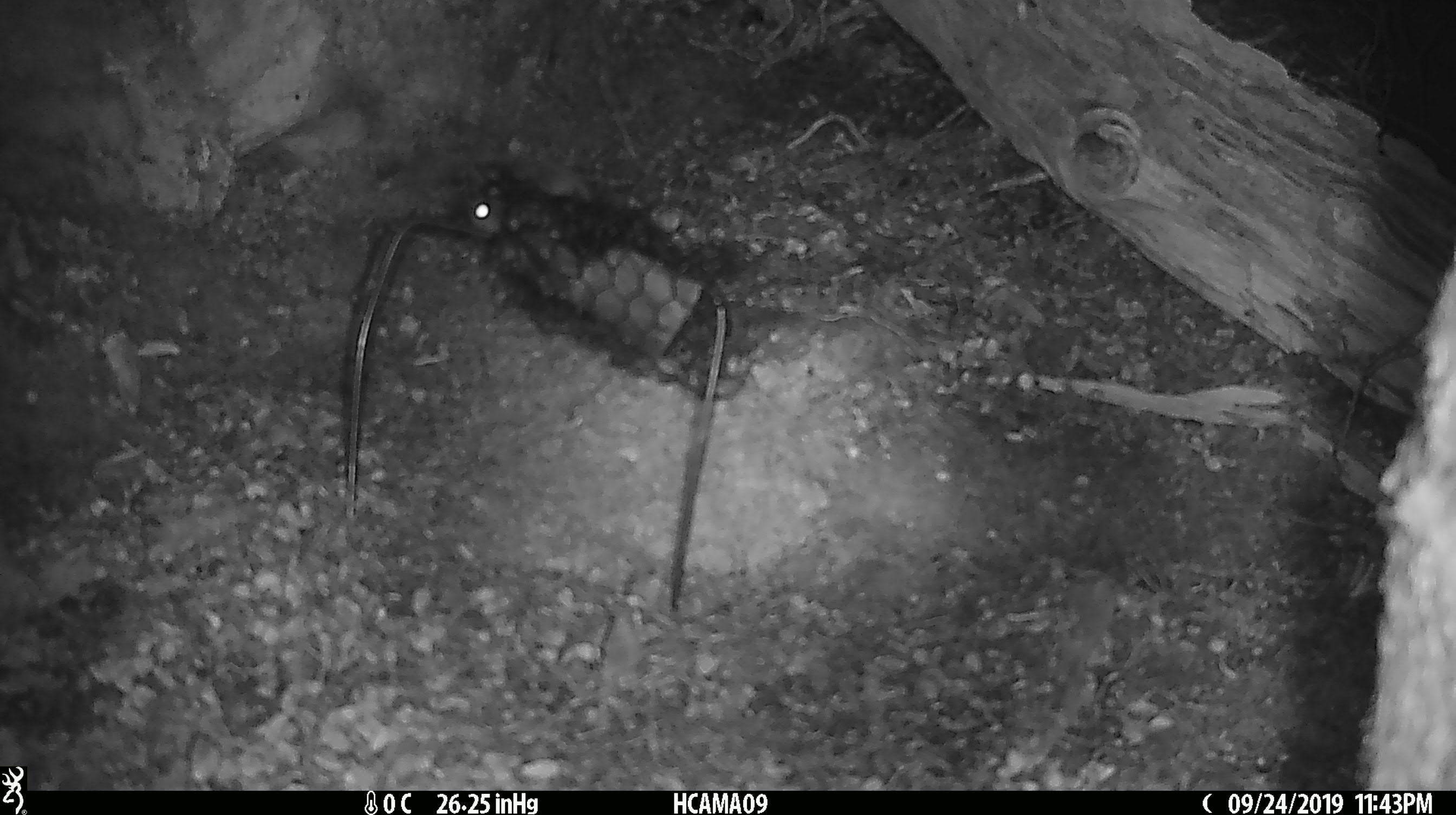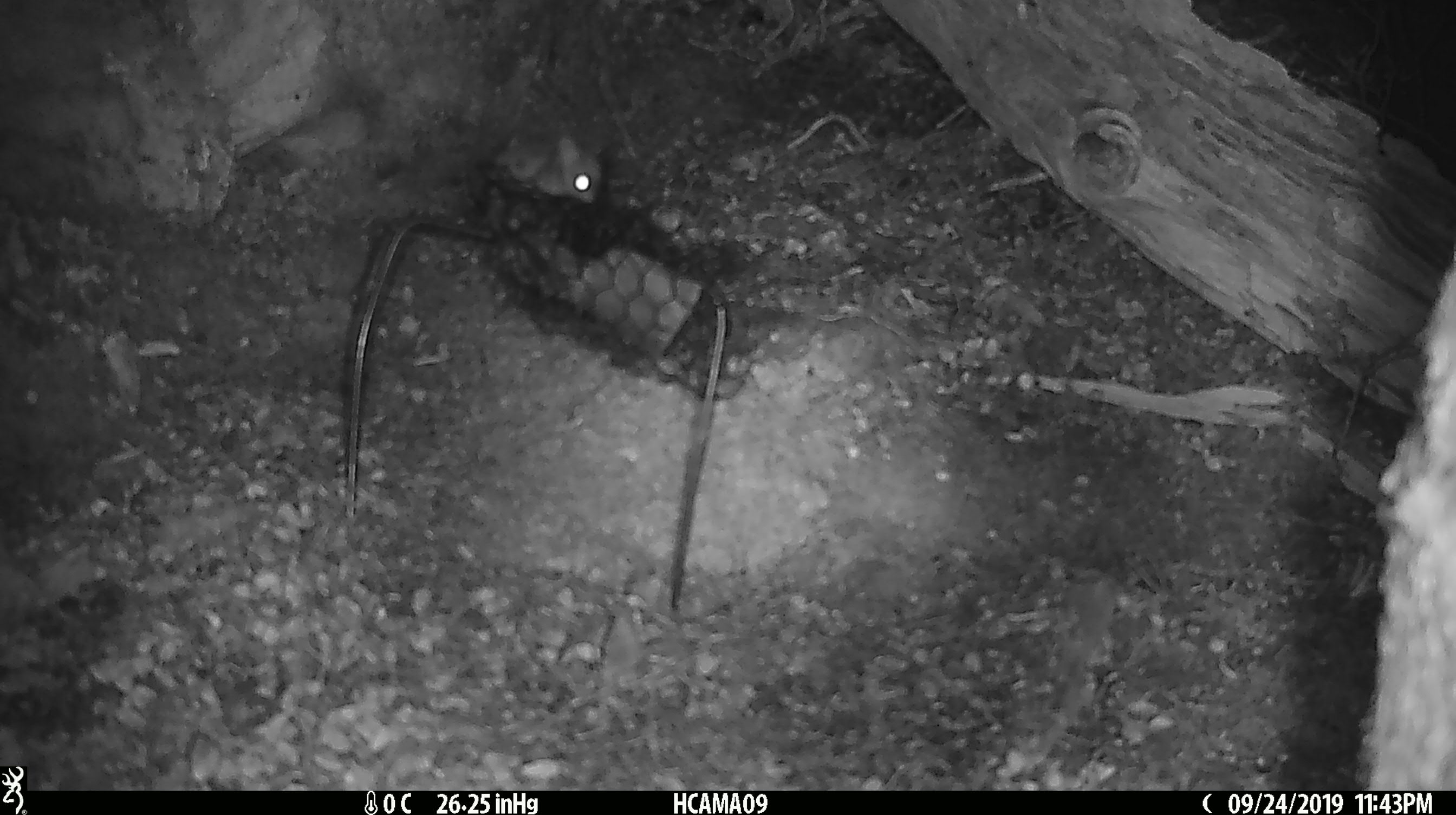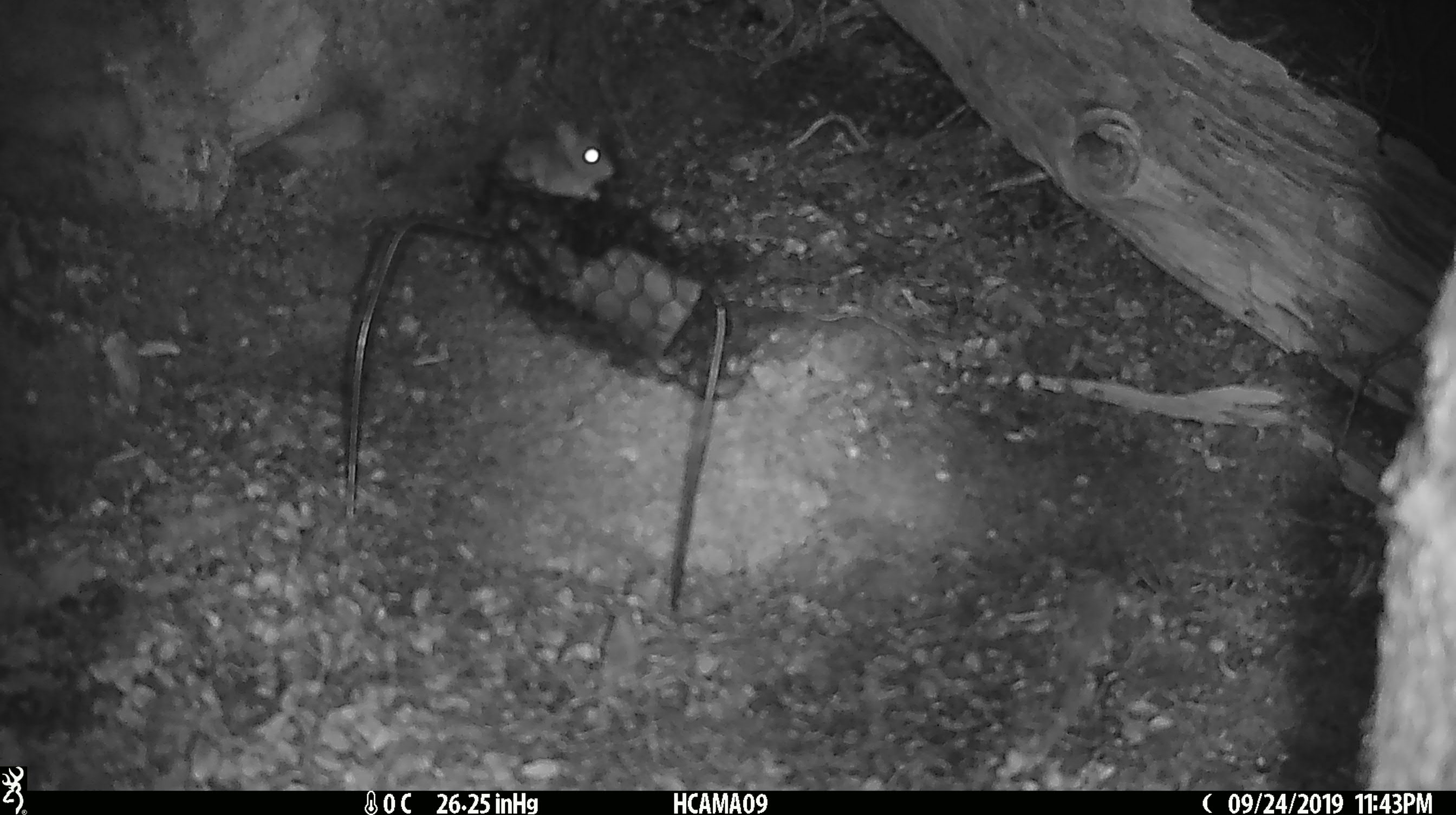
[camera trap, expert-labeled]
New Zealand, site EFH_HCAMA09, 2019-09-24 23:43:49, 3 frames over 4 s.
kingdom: Animalia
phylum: Chordata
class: Mammalia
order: Rodentia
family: Muridae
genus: Mus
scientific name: Mus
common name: mouse